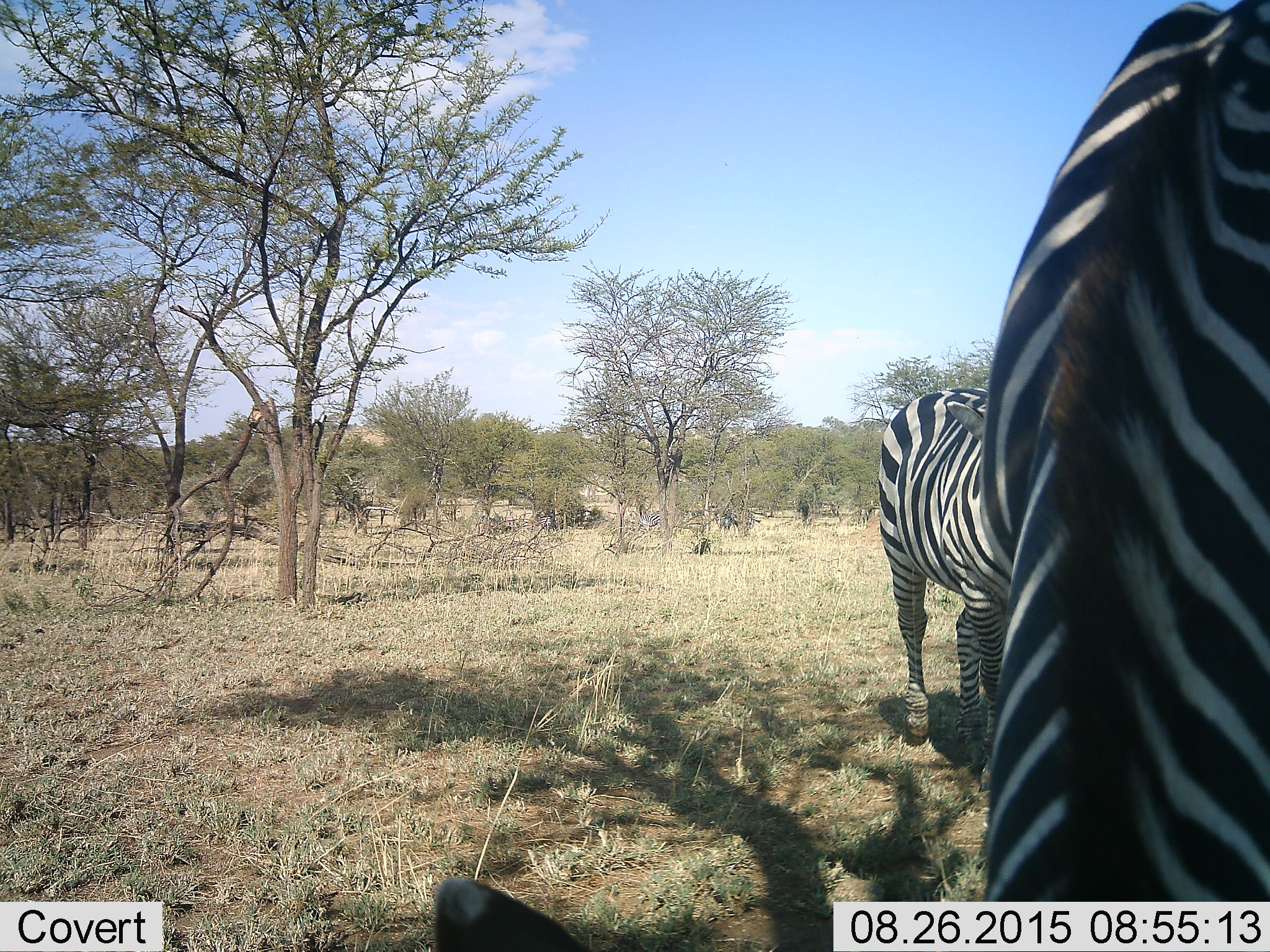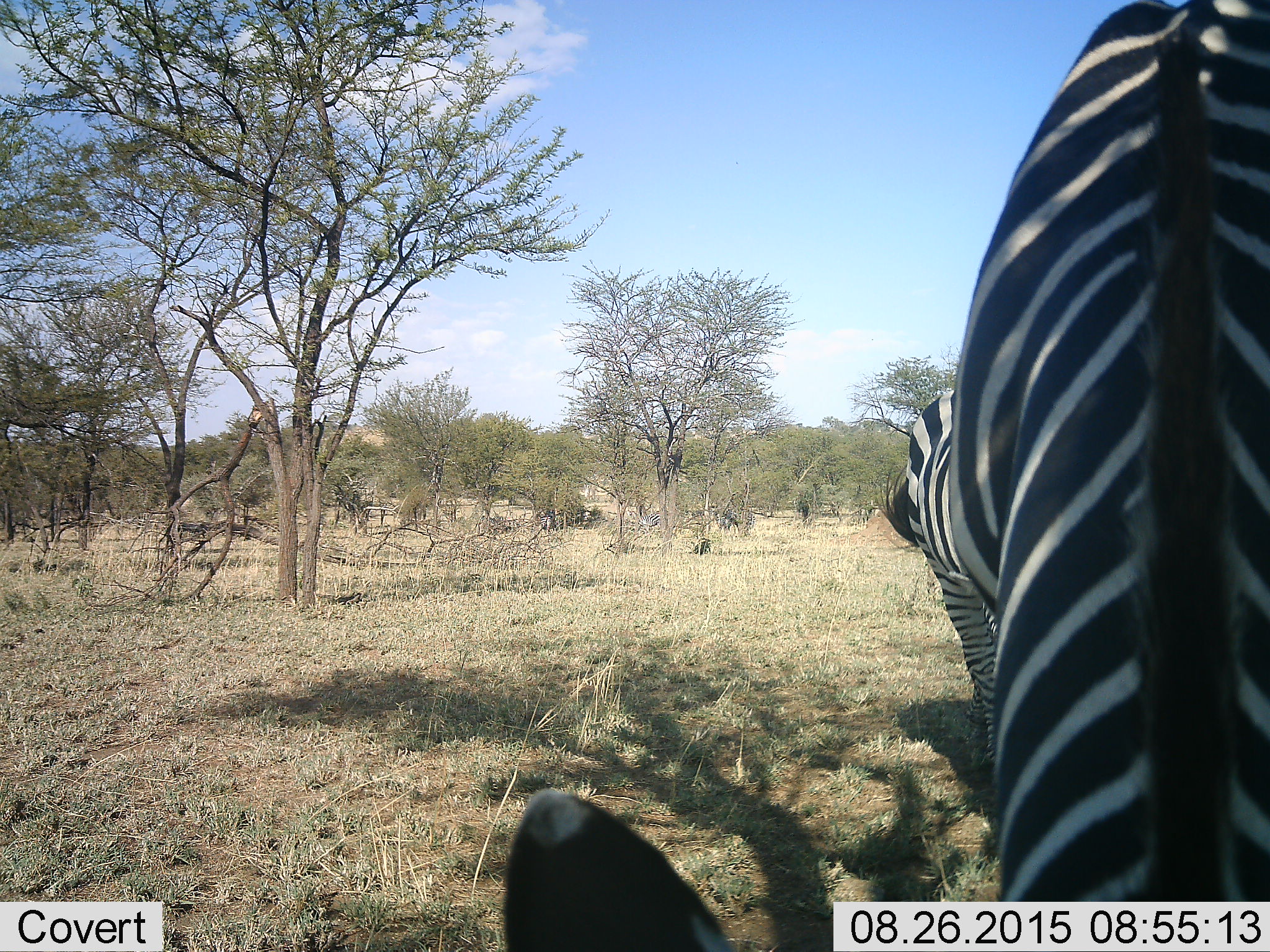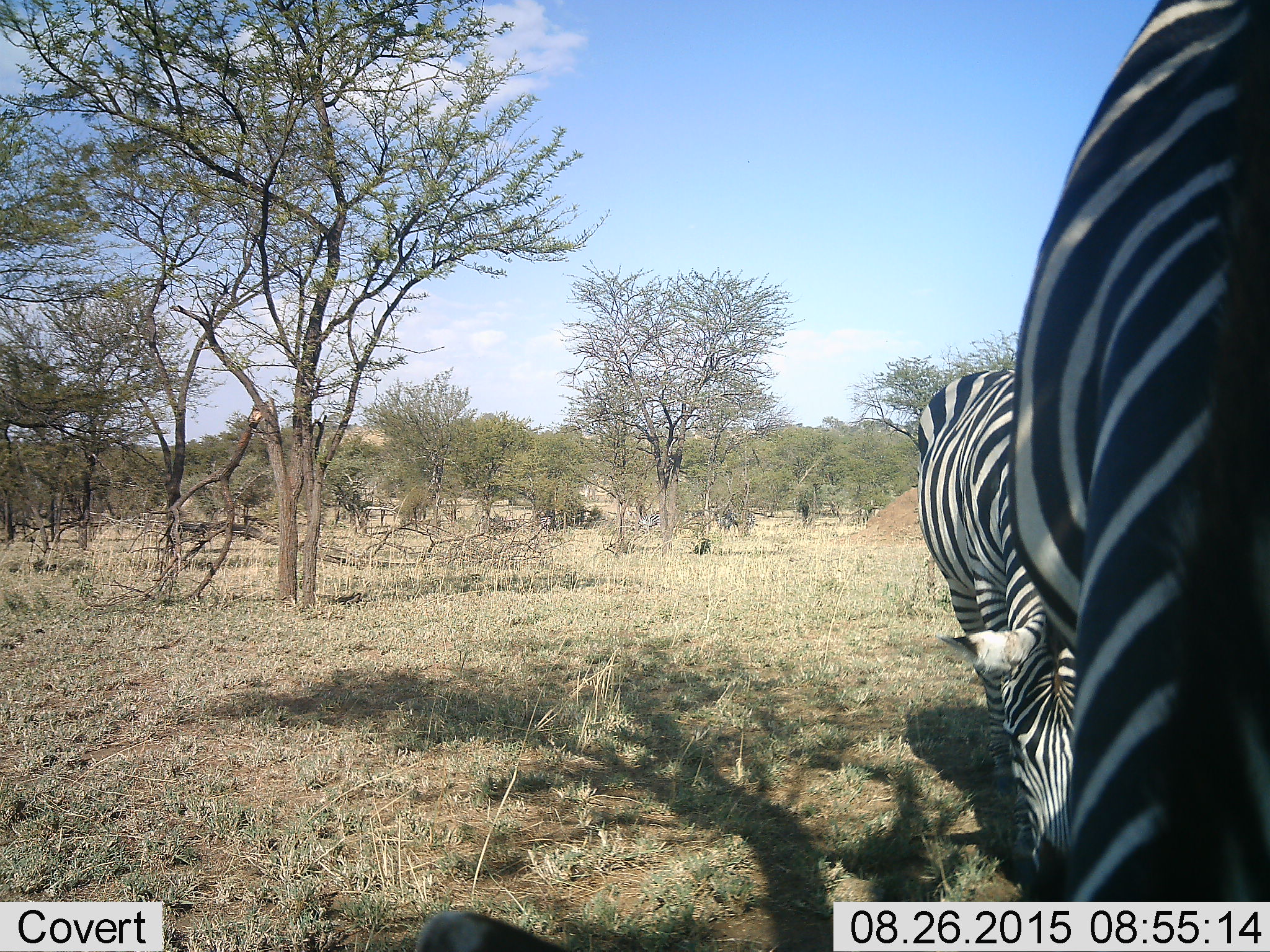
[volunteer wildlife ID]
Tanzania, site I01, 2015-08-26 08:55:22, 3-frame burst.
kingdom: Animalia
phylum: Chordata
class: Mammalia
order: Perissodactyla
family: Equidae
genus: Equus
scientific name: Equus quagga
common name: plains zebra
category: zebra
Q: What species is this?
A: Zebra (plains zebra) (Equus quagga).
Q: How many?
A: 2.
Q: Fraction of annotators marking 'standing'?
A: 30%.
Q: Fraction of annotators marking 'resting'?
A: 0%.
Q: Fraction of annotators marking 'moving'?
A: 40%.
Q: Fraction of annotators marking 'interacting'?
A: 0%.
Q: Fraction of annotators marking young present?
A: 0%.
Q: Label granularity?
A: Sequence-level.